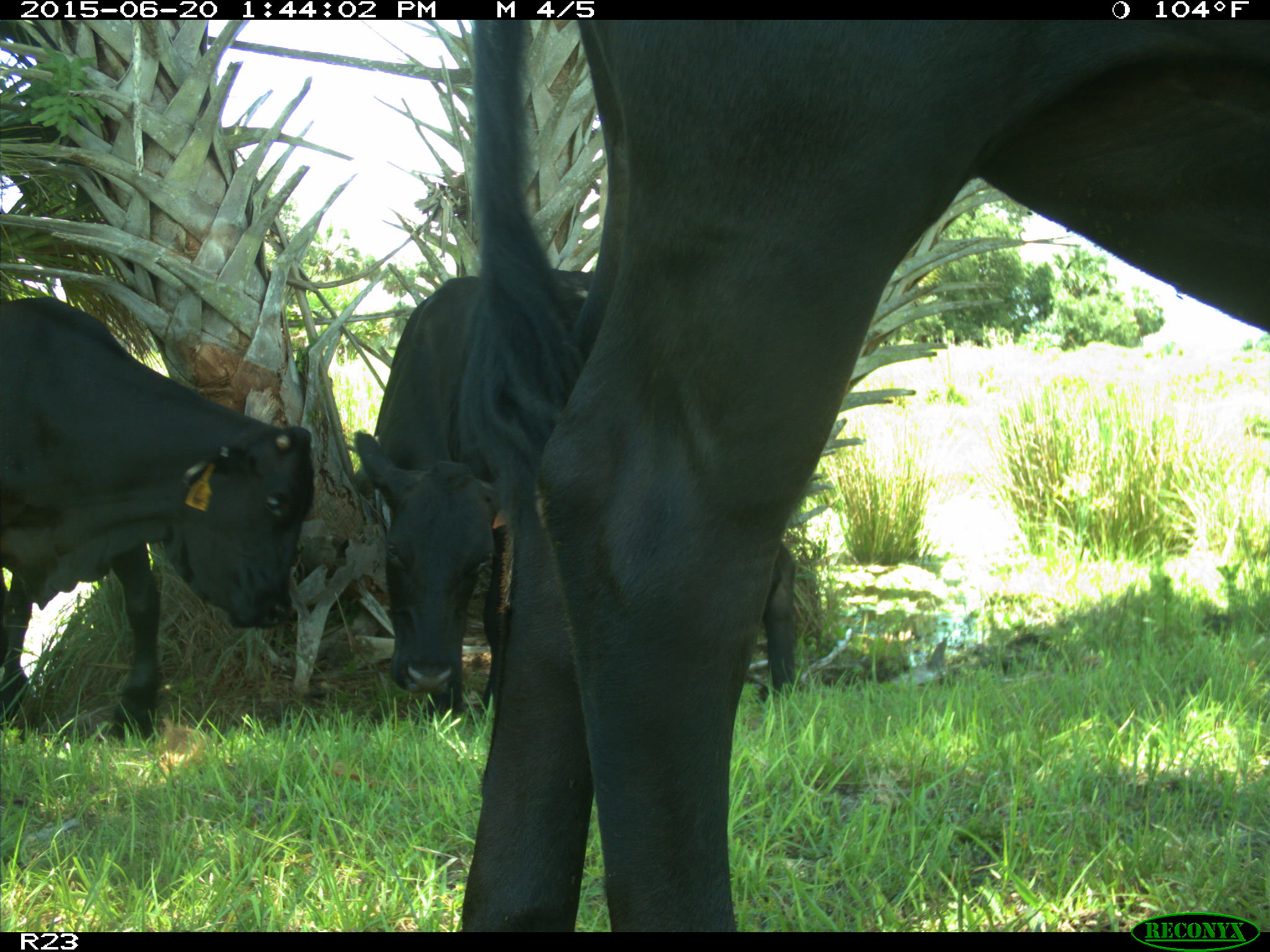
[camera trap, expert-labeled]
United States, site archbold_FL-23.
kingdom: Animalia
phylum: Chordata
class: Mammalia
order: Artiodactyla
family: Bovidae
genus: Bos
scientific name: Bos taurus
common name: domestic cow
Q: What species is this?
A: Bos taurus (domestic cow).